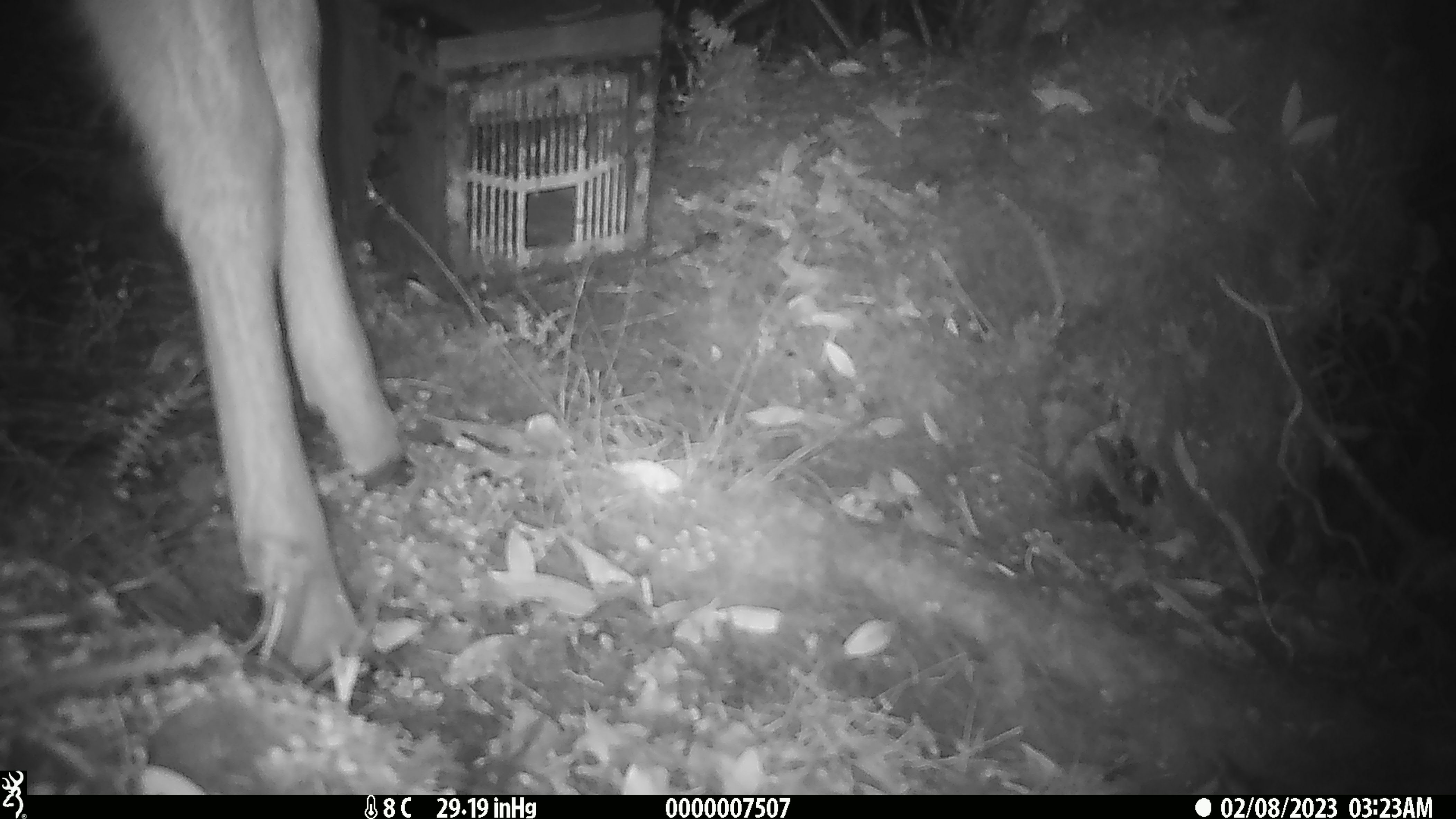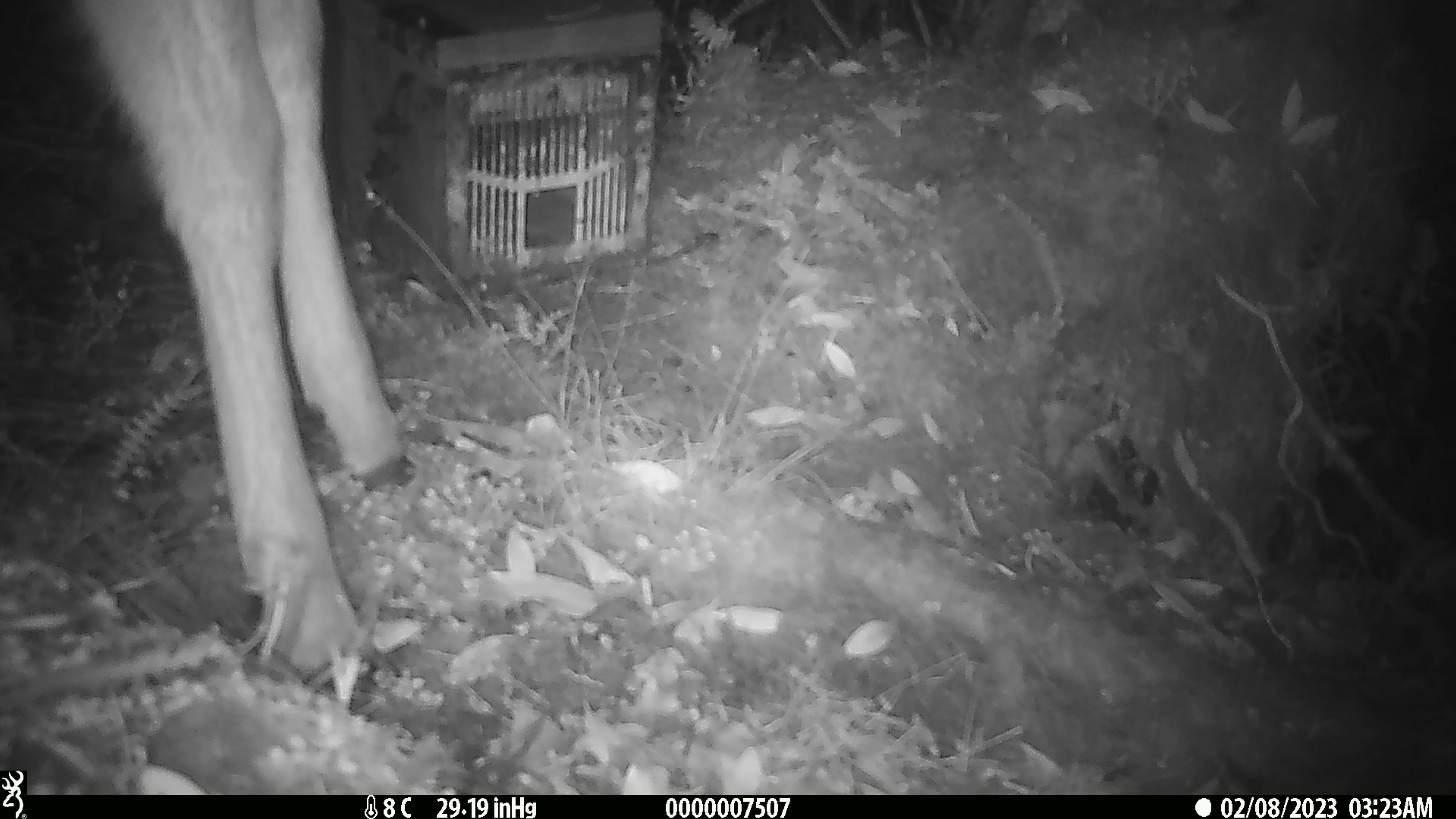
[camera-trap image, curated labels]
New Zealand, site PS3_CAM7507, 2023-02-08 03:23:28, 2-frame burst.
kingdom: Animalia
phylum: Chordata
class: Mammalia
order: Artiodactyla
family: Cervidae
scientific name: Cervidae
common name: deer